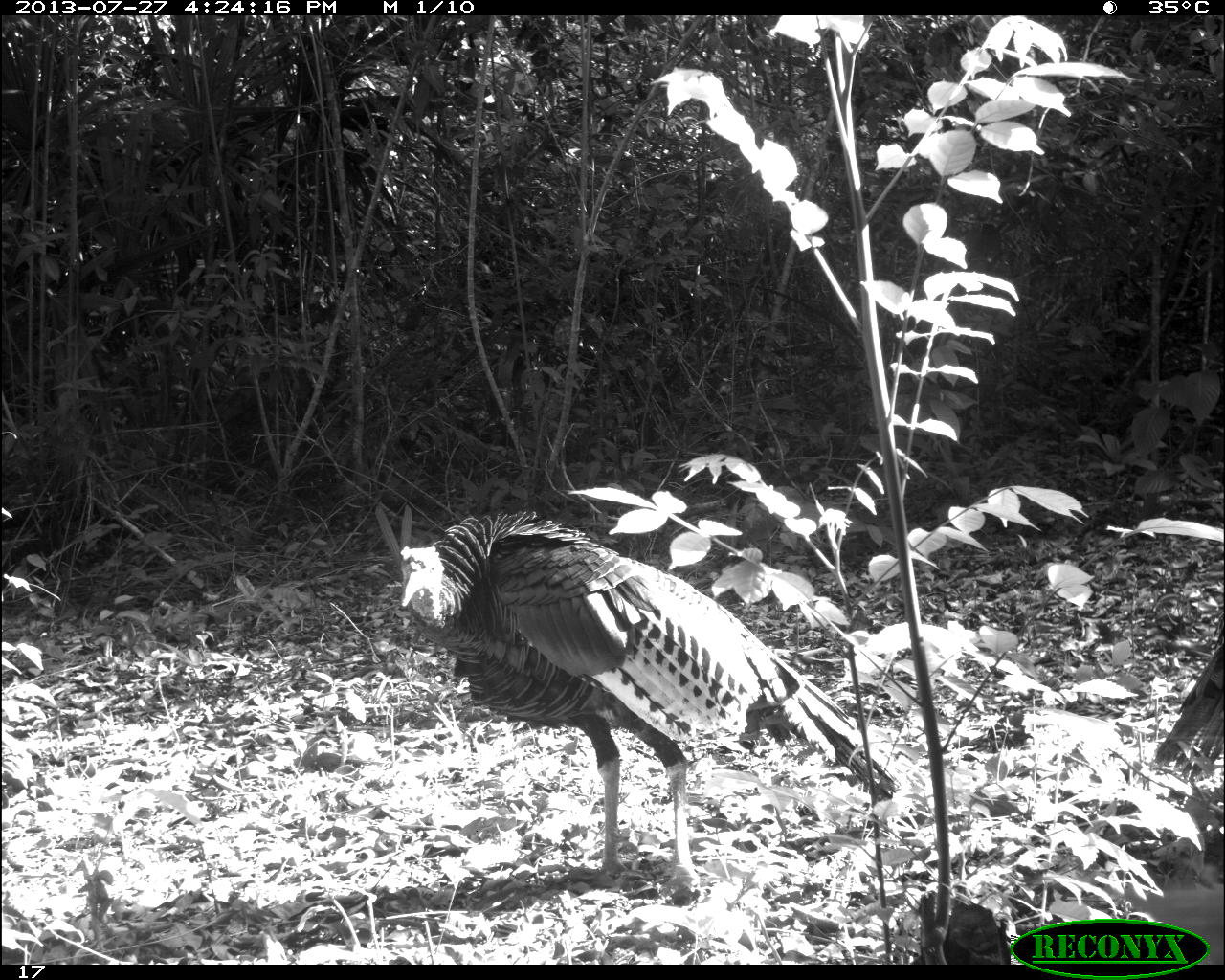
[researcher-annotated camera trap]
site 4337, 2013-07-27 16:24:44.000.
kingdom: Animalia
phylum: Chordata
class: Aves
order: Galliformes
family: Phasianidae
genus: Meleagris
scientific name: Meleagris ocellata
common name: ocellated turkey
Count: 1.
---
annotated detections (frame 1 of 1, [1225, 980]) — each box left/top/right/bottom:
meleagris ocellata: 395/513/895/903; 1155/634/1224/782